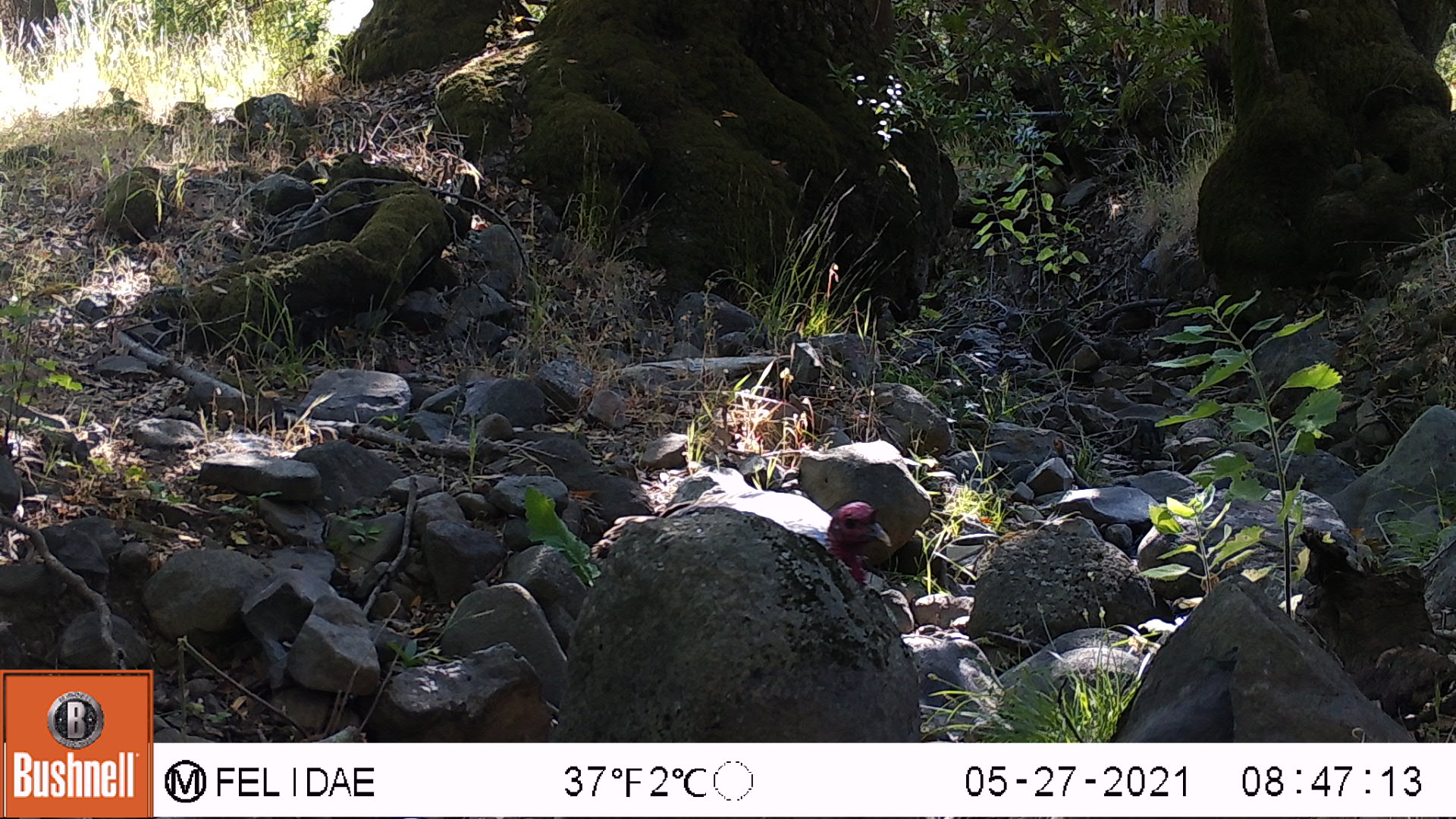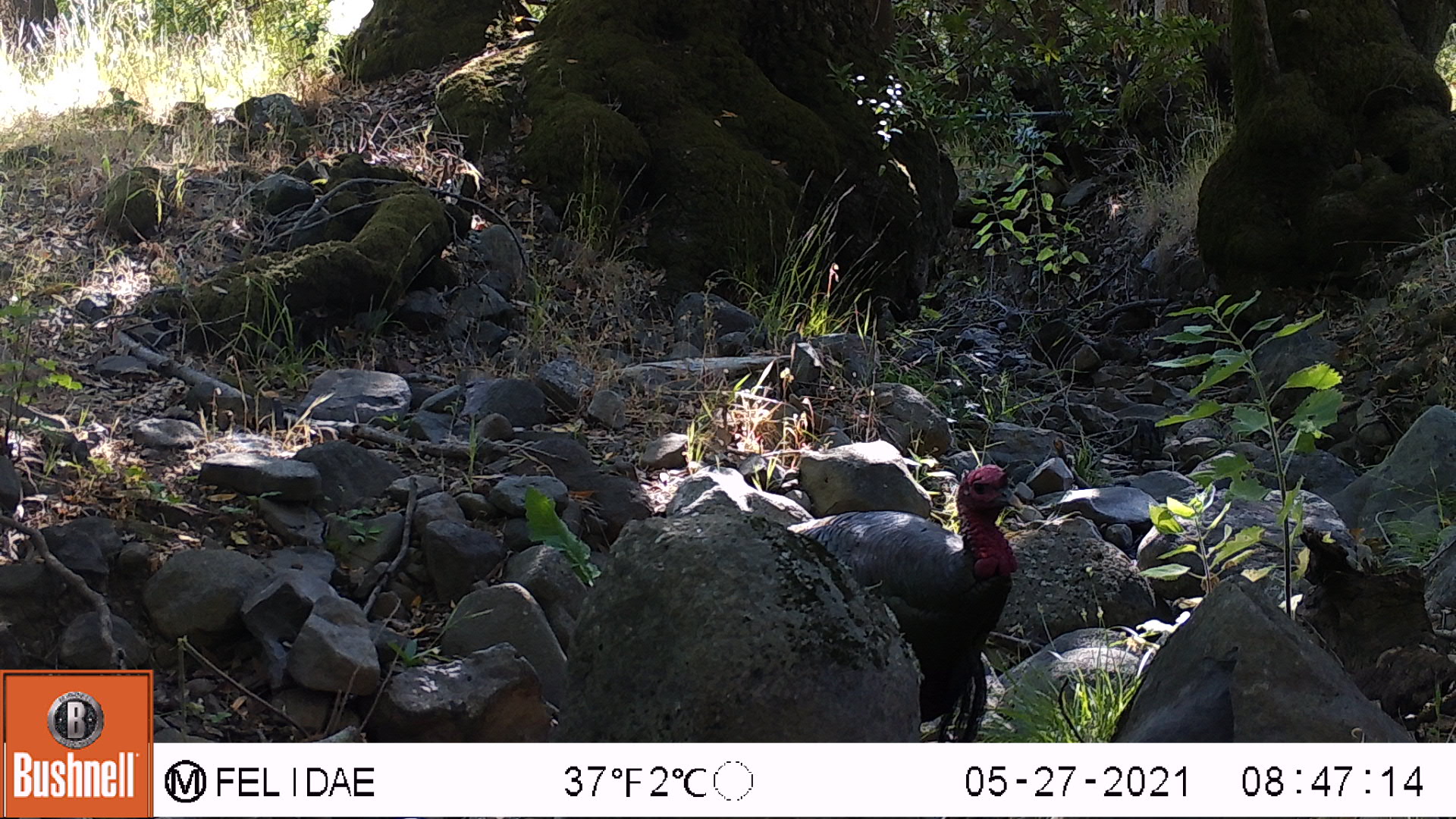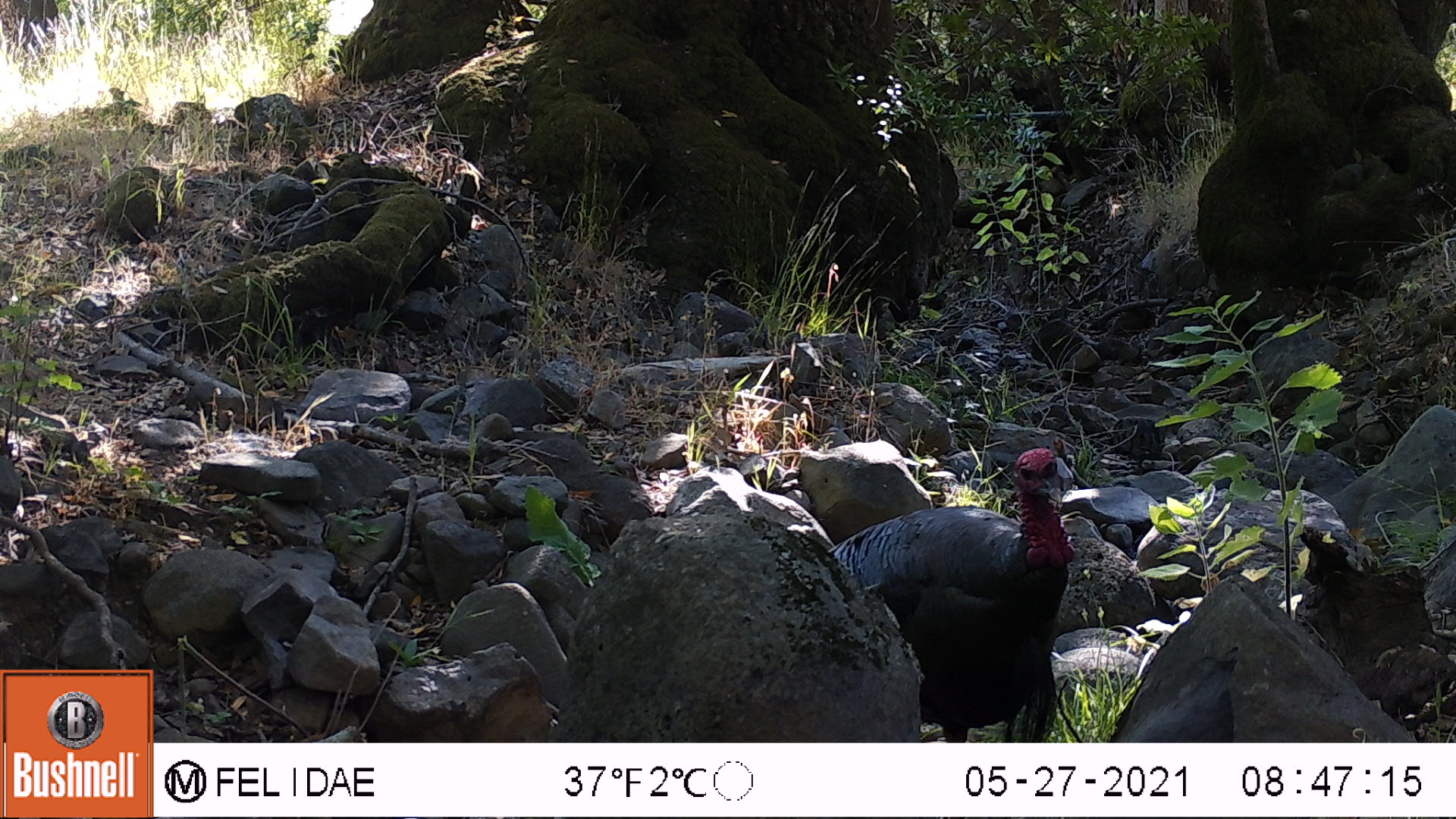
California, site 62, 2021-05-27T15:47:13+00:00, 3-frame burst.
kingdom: Animalia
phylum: Chordata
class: Aves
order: Galliformes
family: Phasianidae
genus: Meleagris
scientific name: Meleagris gallopavo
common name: turkey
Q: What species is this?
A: Turkey (Meleagris gallopavo).